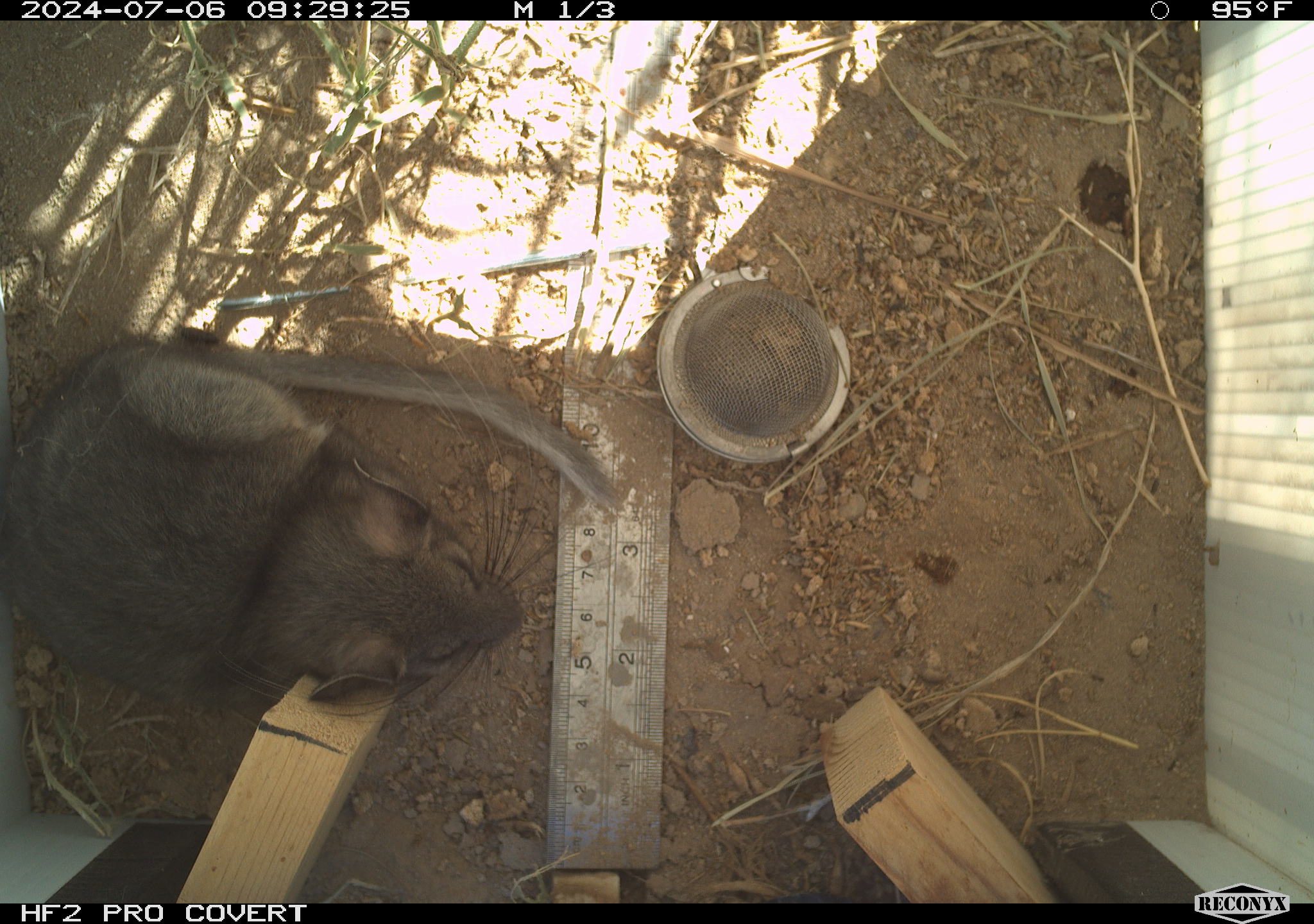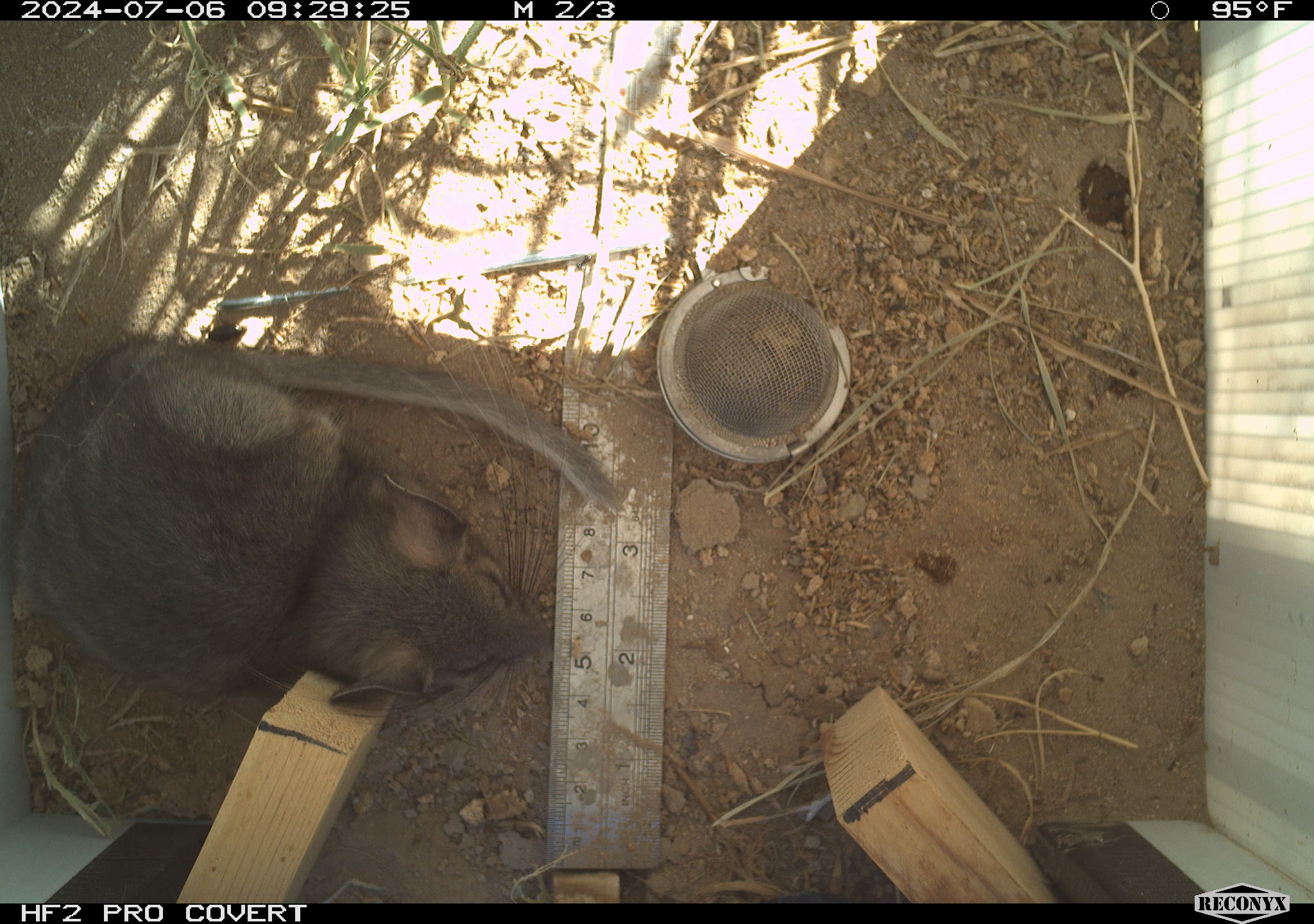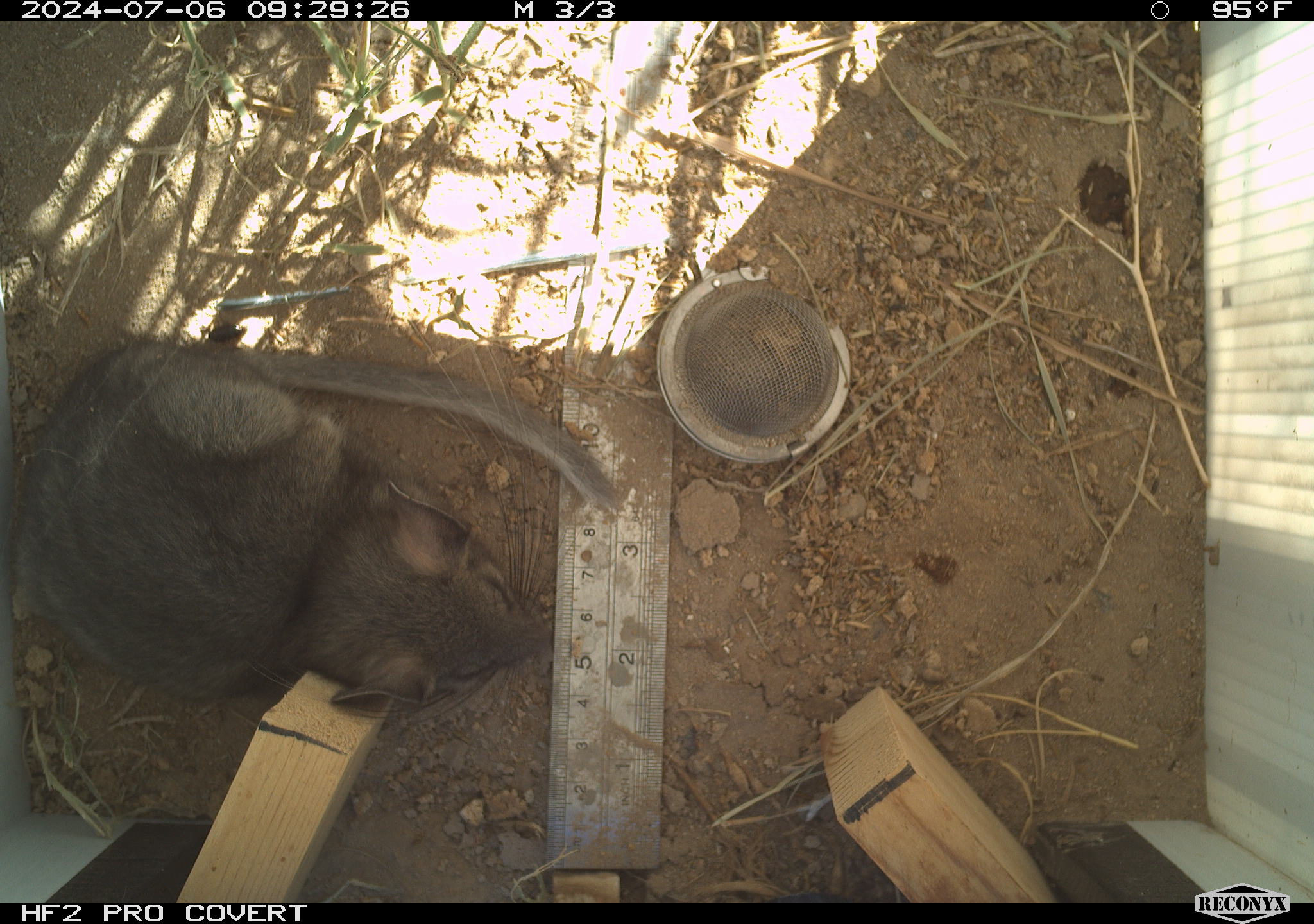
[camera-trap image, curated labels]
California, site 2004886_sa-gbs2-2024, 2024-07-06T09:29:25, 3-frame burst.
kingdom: Animalia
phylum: Chordata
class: Mammalia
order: Rodentia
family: Cricetidae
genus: Neotoma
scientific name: Neotoma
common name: pack rat or woodrat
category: neotoma species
Neotoma species (pack rat or woodrat) (Neotoma).